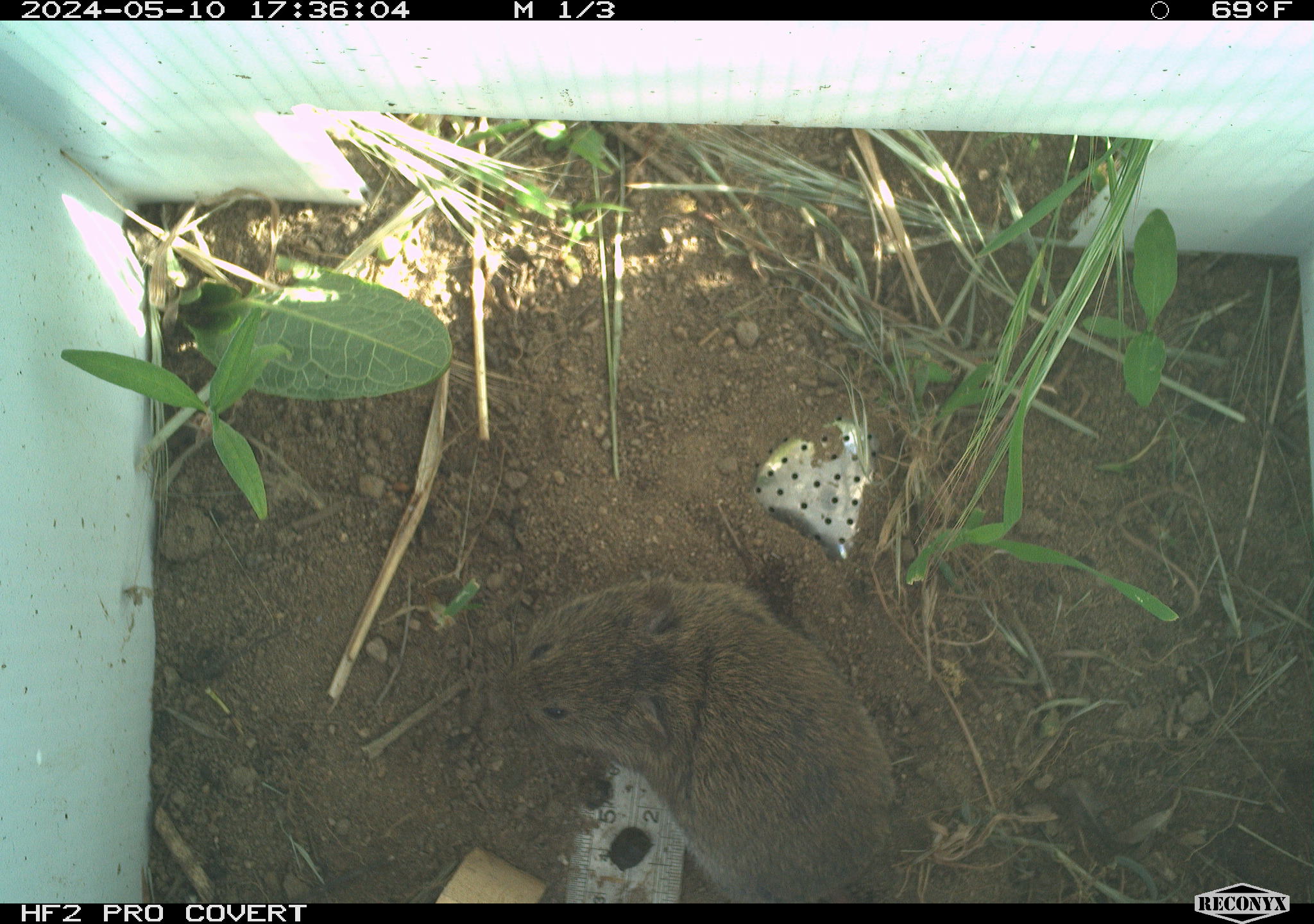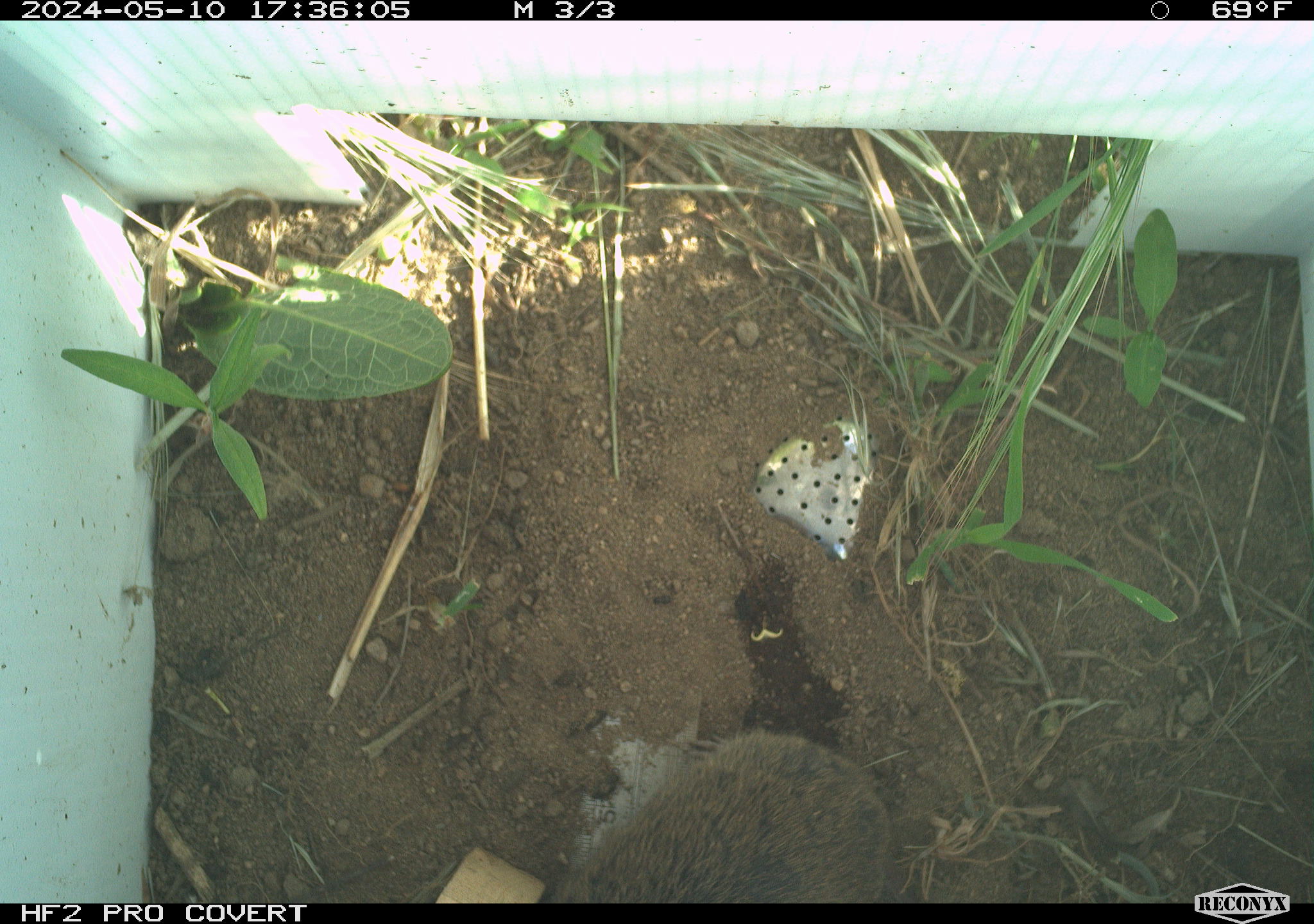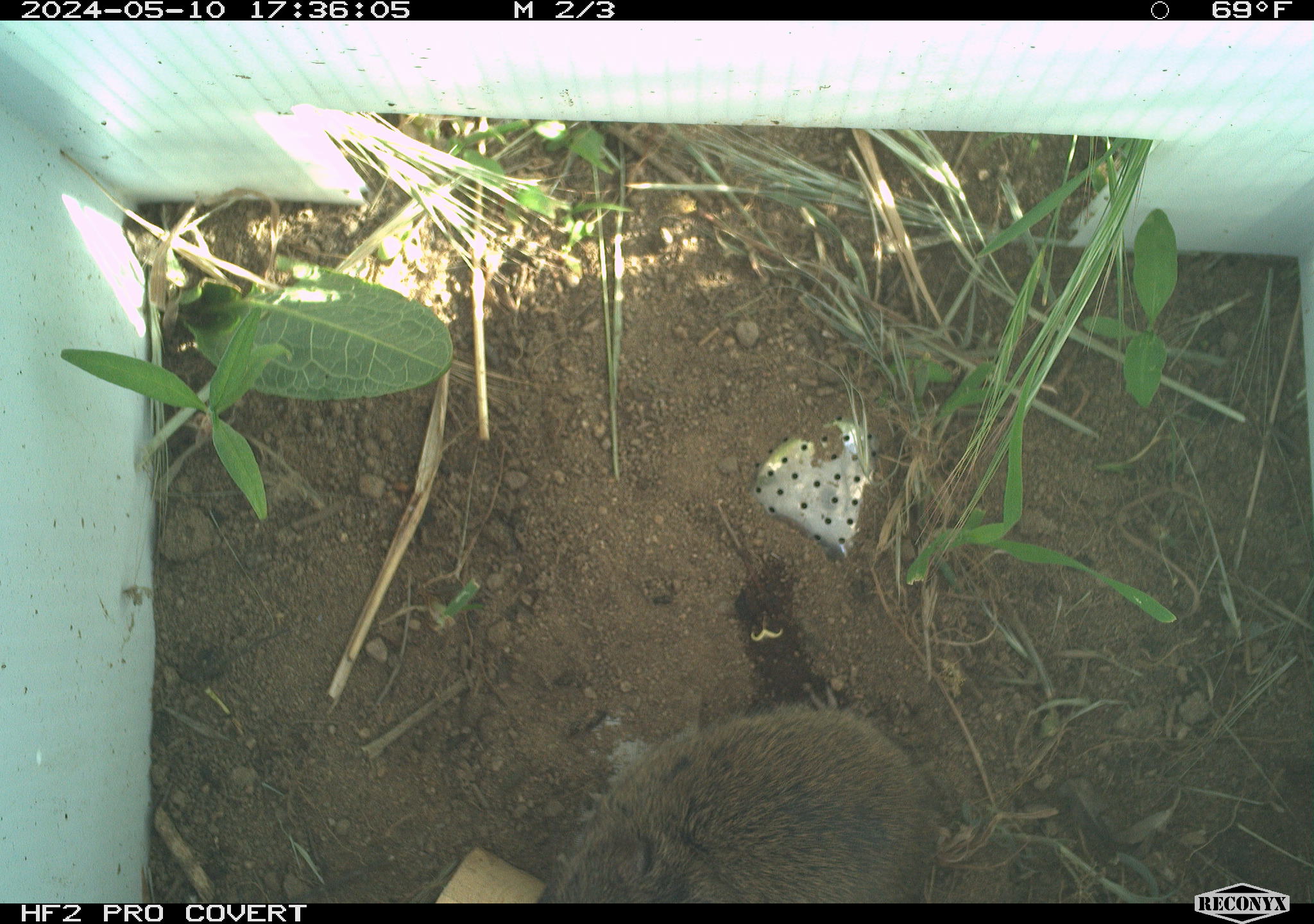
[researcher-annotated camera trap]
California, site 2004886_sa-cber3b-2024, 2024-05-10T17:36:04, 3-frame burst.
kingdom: Animalia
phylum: Chordata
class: Mammalia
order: Rodentia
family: Cricetidae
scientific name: Arvicolinae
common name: voles, lemmings, and muskrats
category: arvicolinae subfamily